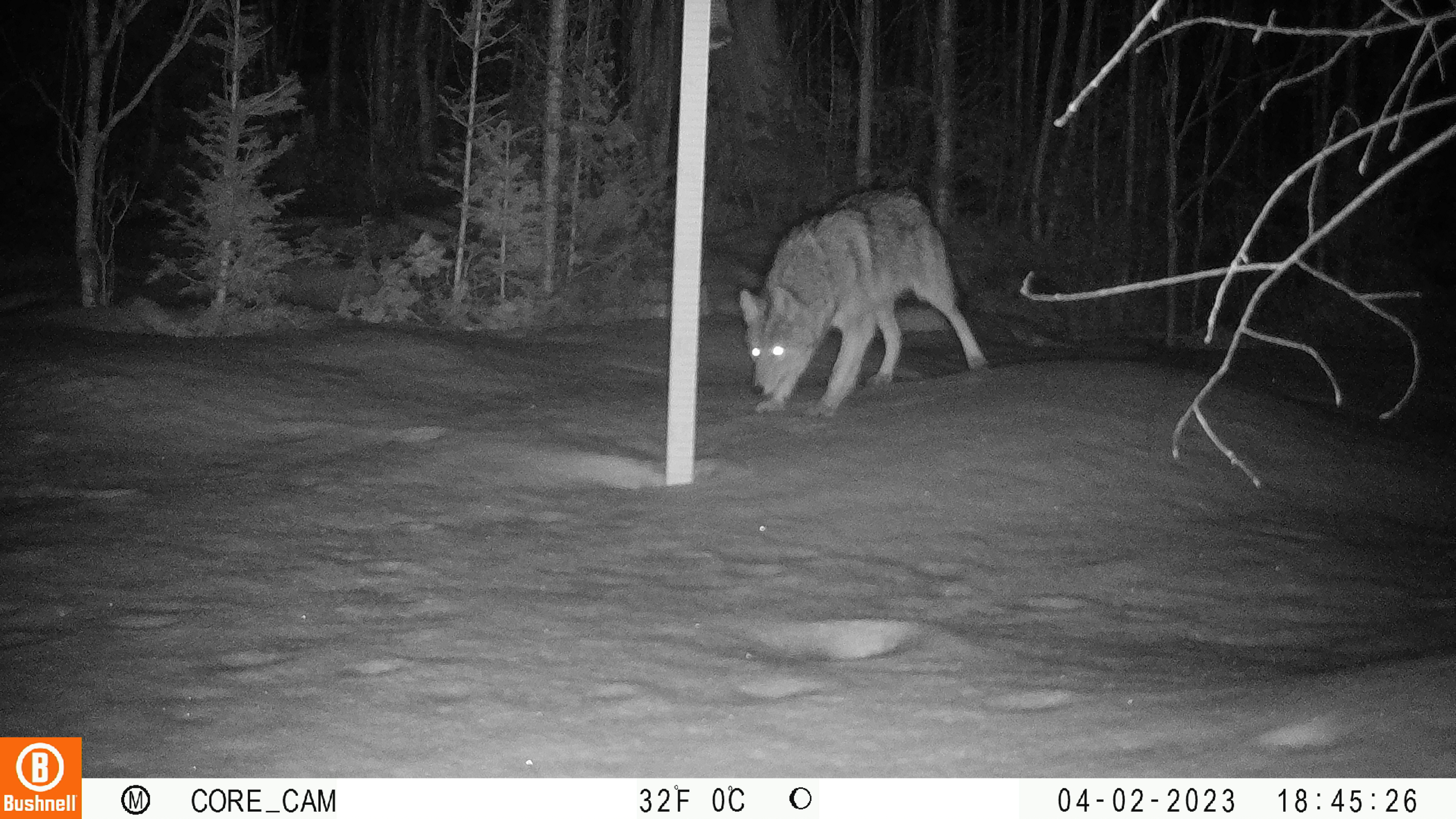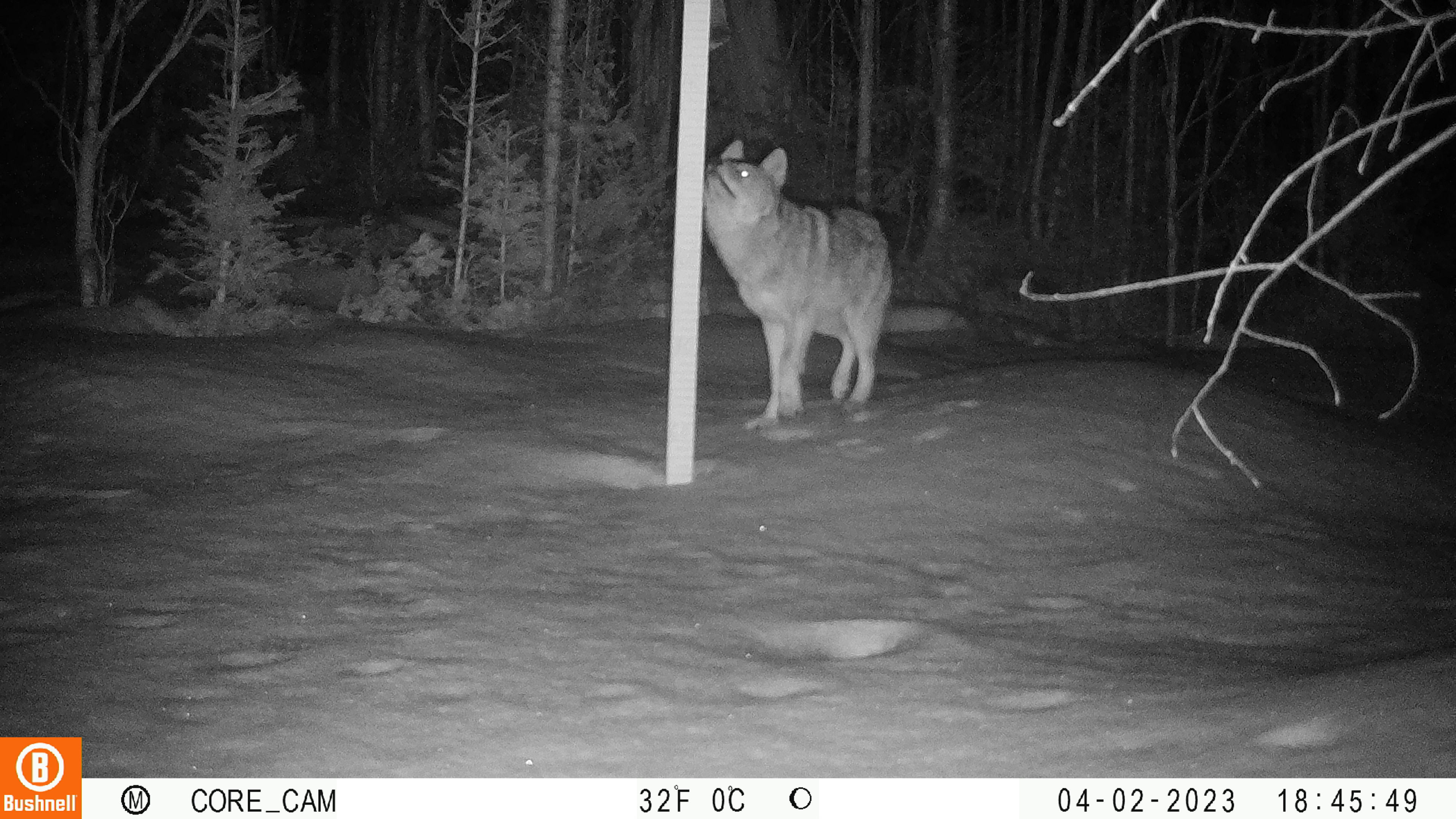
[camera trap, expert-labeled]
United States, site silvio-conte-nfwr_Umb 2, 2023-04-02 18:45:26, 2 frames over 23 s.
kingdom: Animalia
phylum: Chordata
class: Mammalia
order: Carnivora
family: Canidae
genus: Canis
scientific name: Canis latrans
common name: coyote